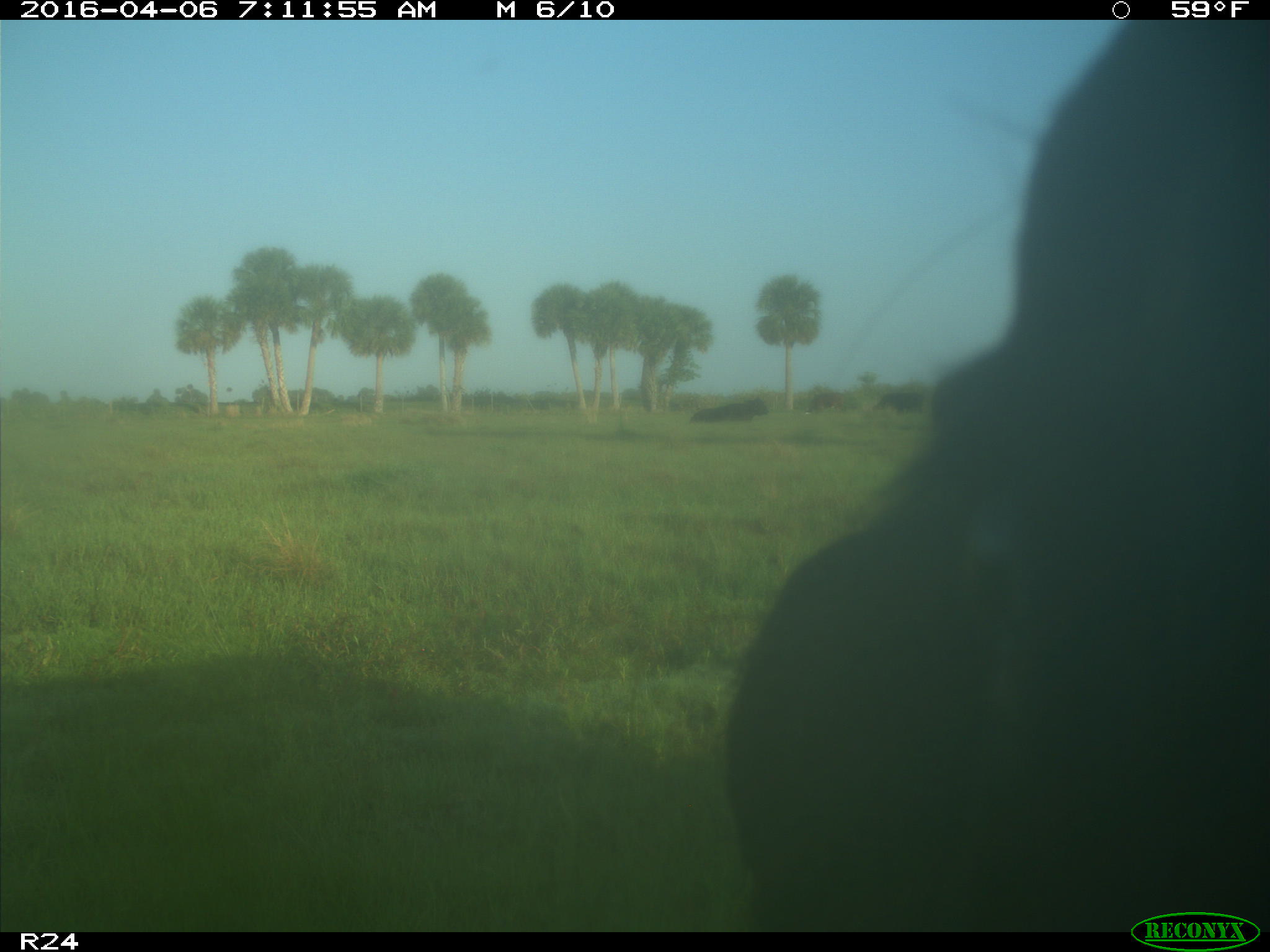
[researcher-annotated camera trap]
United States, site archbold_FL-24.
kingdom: Animalia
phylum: Chordata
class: Mammalia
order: Artiodactyla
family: Bovidae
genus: Bos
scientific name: Bos taurus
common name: domestic cow